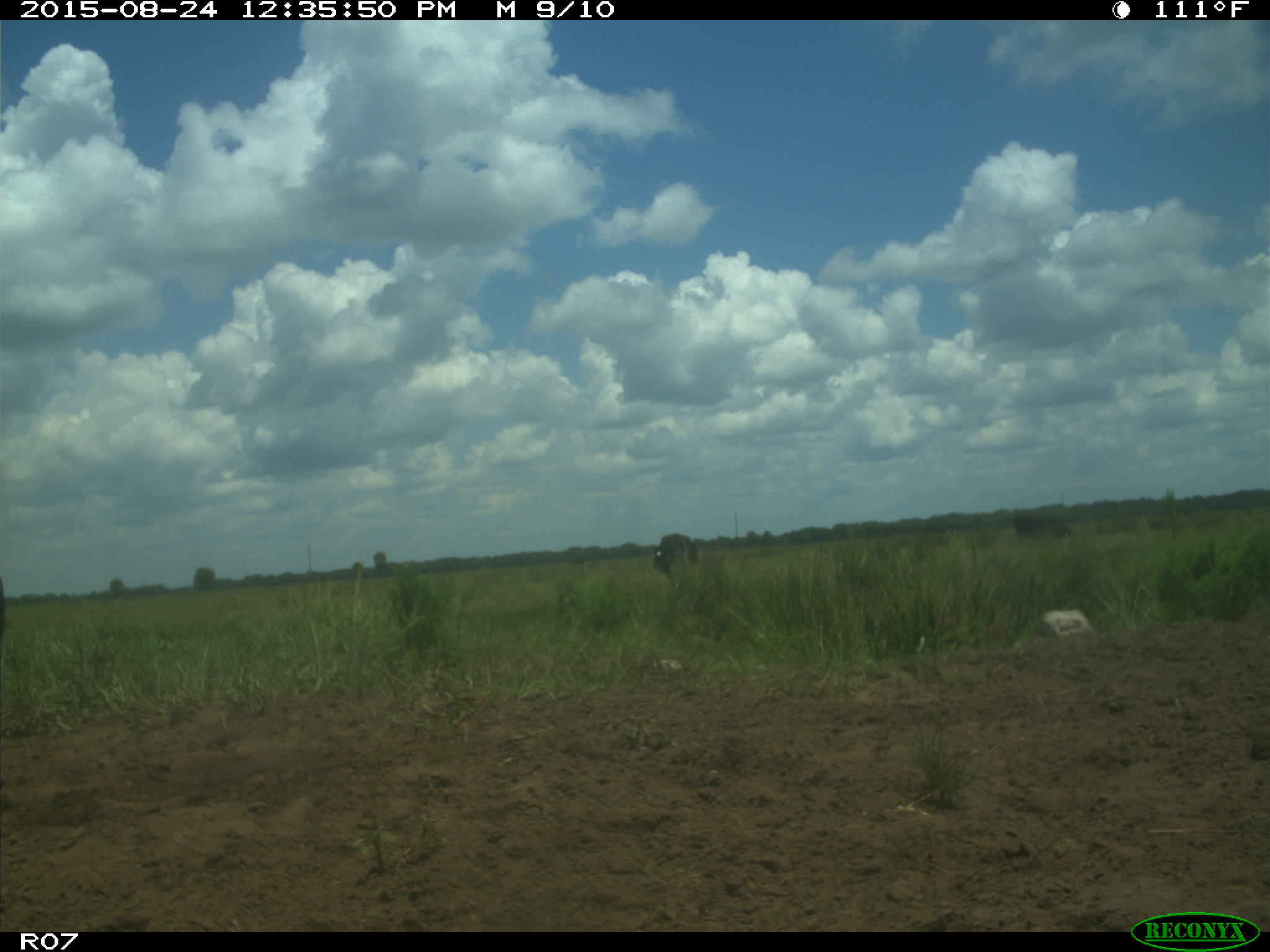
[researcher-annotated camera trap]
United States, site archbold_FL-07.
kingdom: Animalia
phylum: Chordata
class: Mammalia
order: Artiodactyla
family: Bovidae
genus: Bos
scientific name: Bos taurus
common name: domestic cow